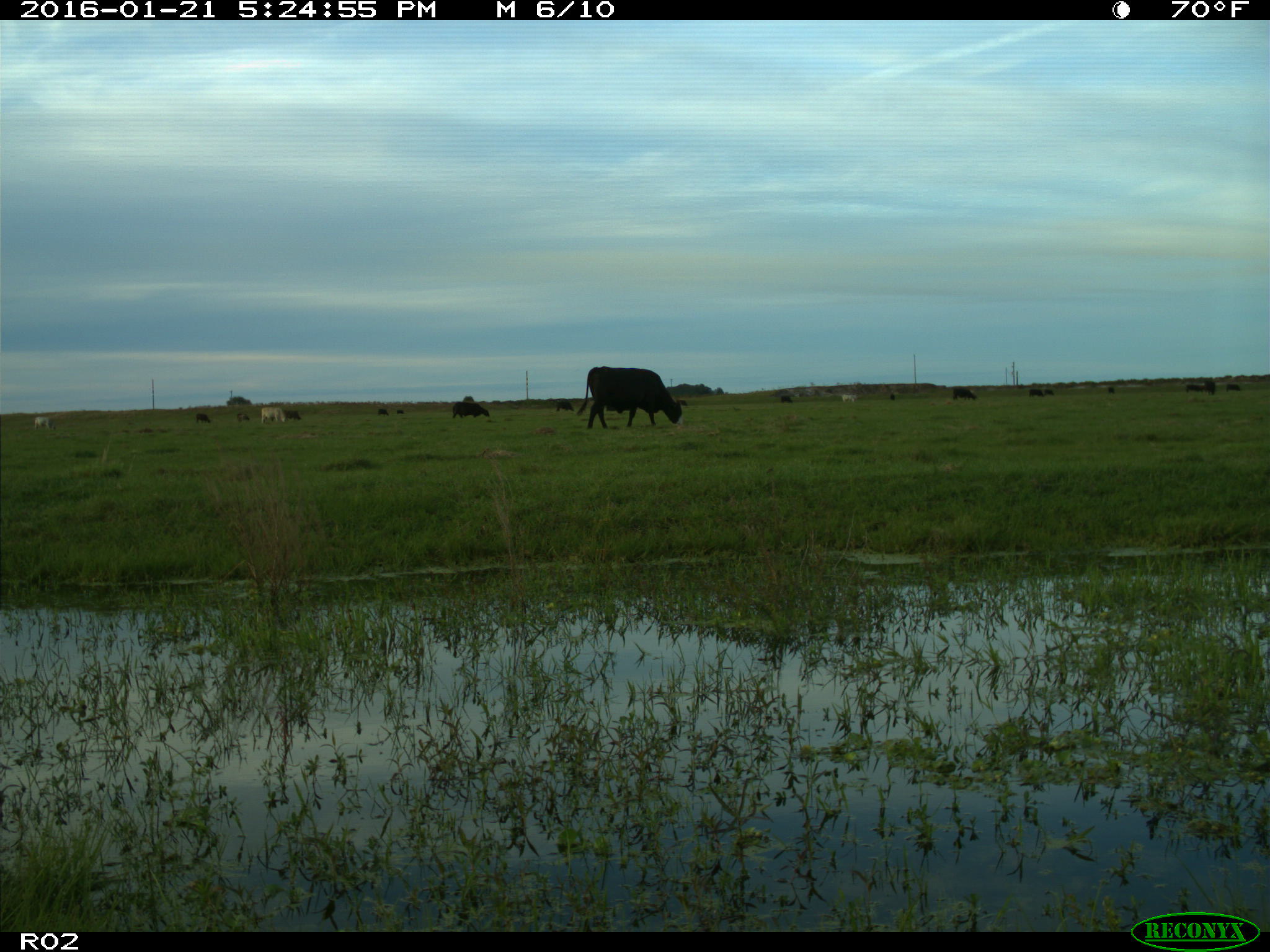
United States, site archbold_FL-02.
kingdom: Animalia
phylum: Chordata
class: Mammalia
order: Artiodactyla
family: Bovidae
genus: Bos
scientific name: Bos taurus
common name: domestic cow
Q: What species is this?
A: Bos taurus (domestic cow).